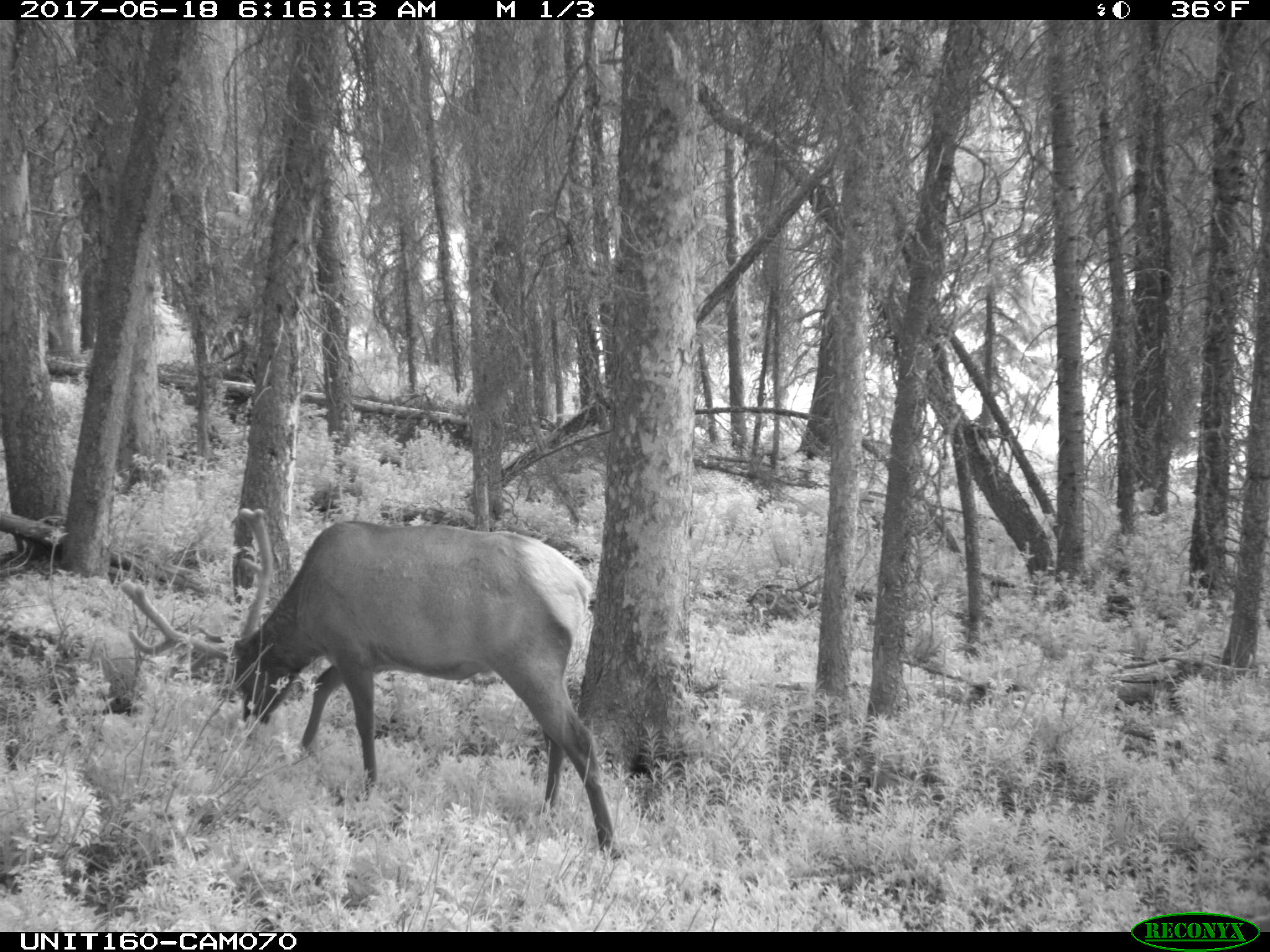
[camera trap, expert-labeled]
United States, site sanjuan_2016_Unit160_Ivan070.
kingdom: Animalia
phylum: Chordata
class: Mammalia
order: Artiodactyla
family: Cervidae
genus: Cervus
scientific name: Cervus elaphus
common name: red deer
Cervus elaphus (red deer).